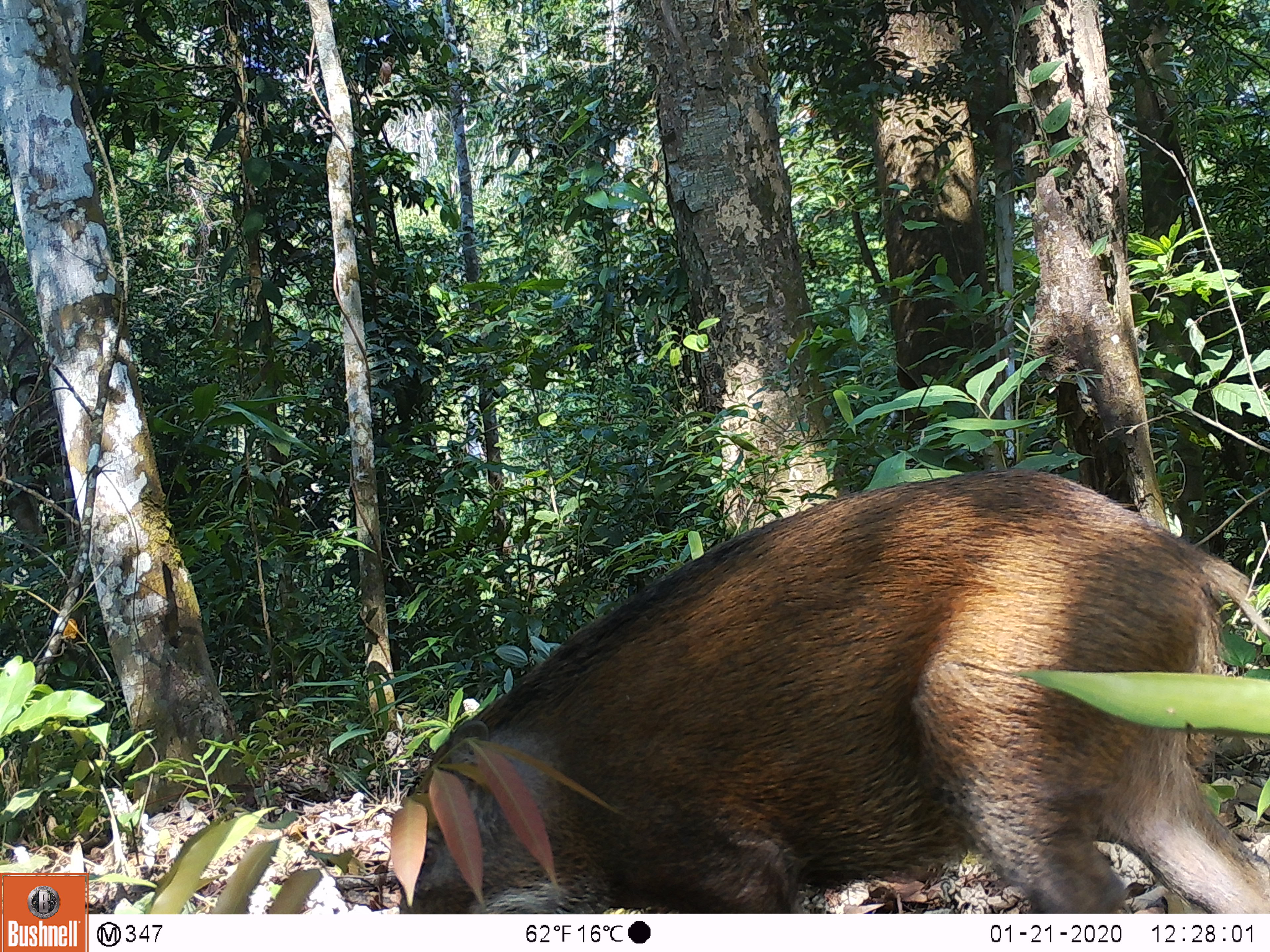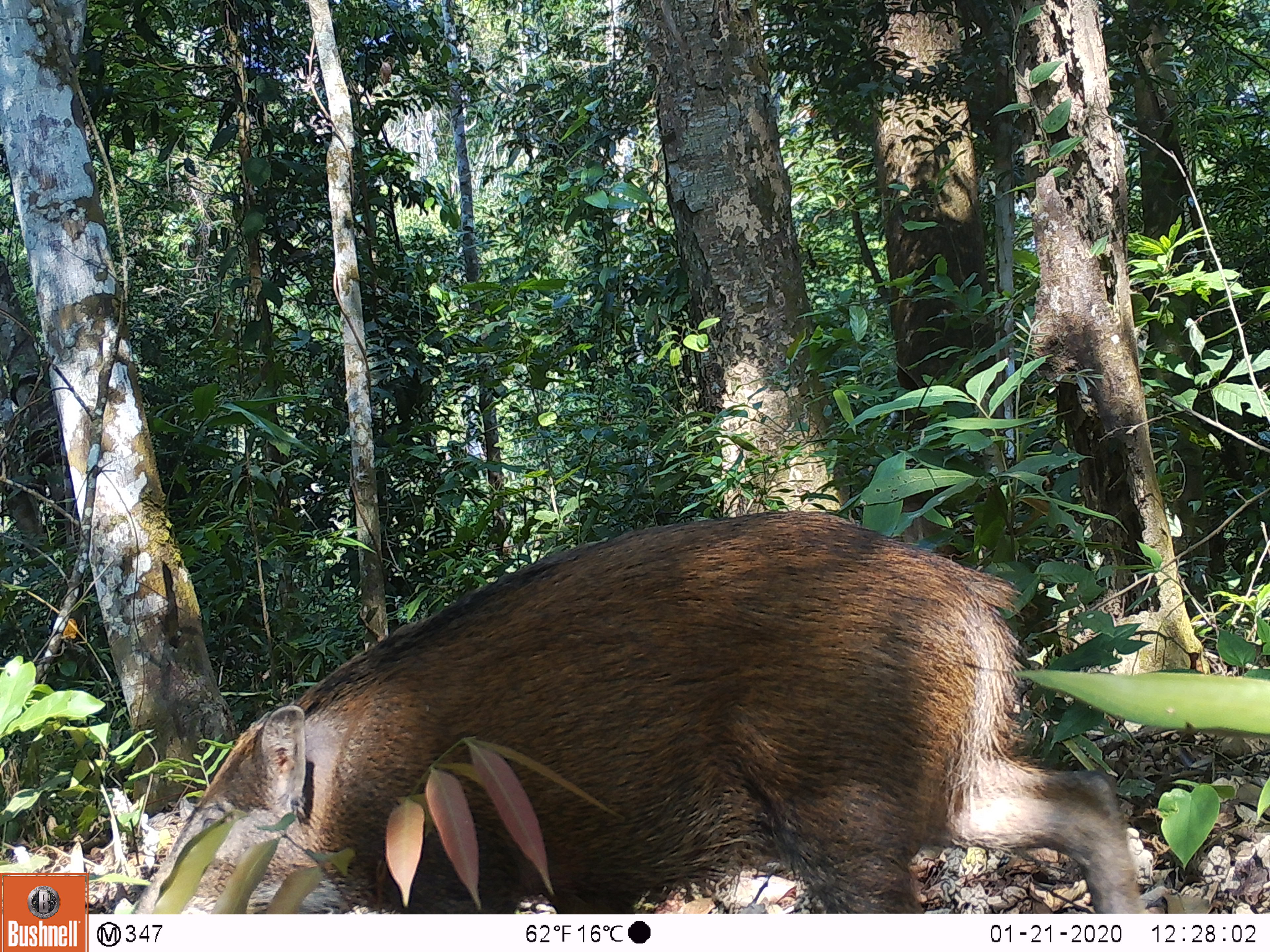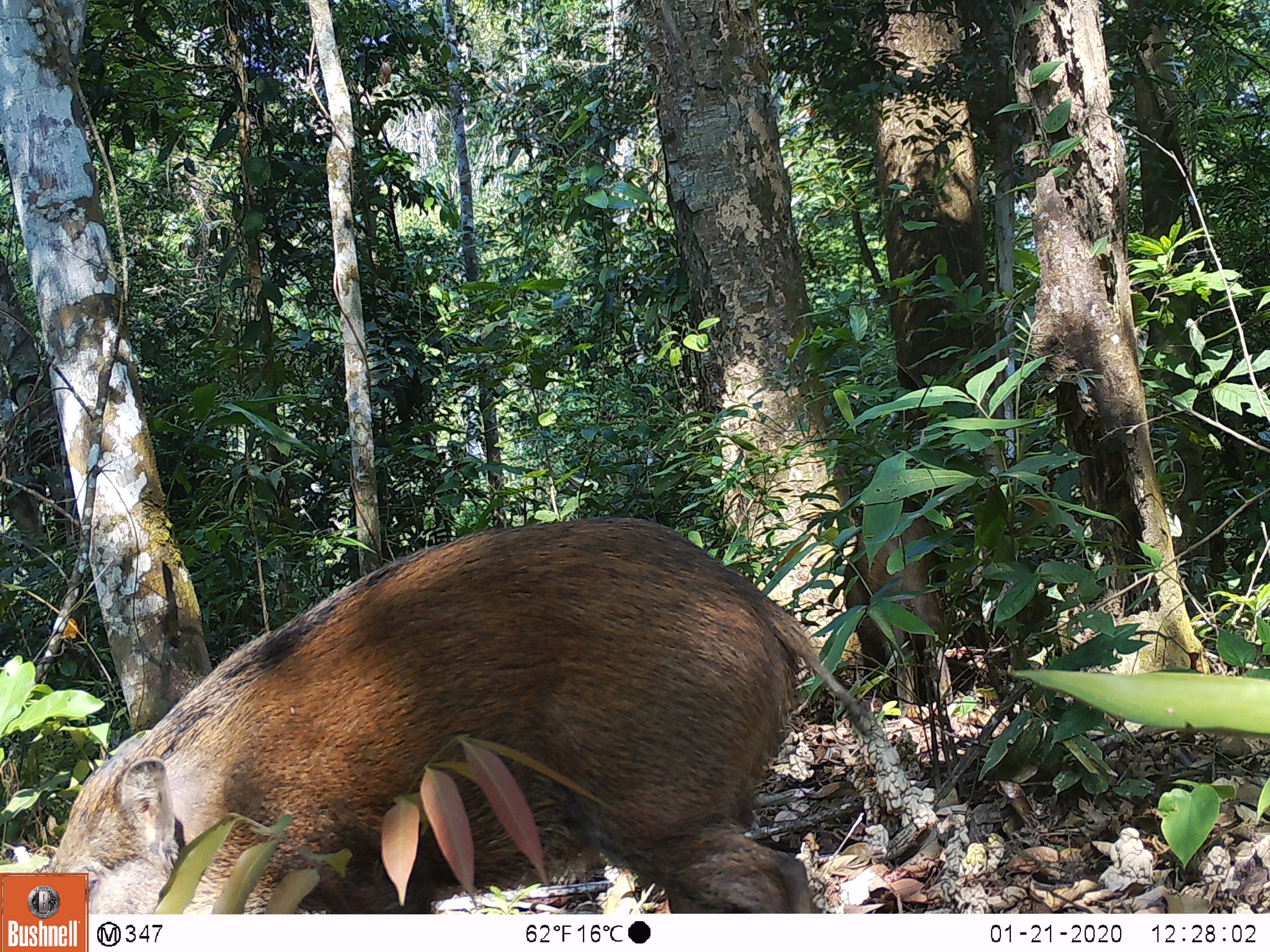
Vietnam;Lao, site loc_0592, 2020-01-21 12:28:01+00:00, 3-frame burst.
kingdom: Animalia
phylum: Chordata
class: Mammalia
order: Artiodactyla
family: Suidae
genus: Sus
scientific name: Sus scrofa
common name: eurasian wild pig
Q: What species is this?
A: Eurasian wild pig (Sus scrofa).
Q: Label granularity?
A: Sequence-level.